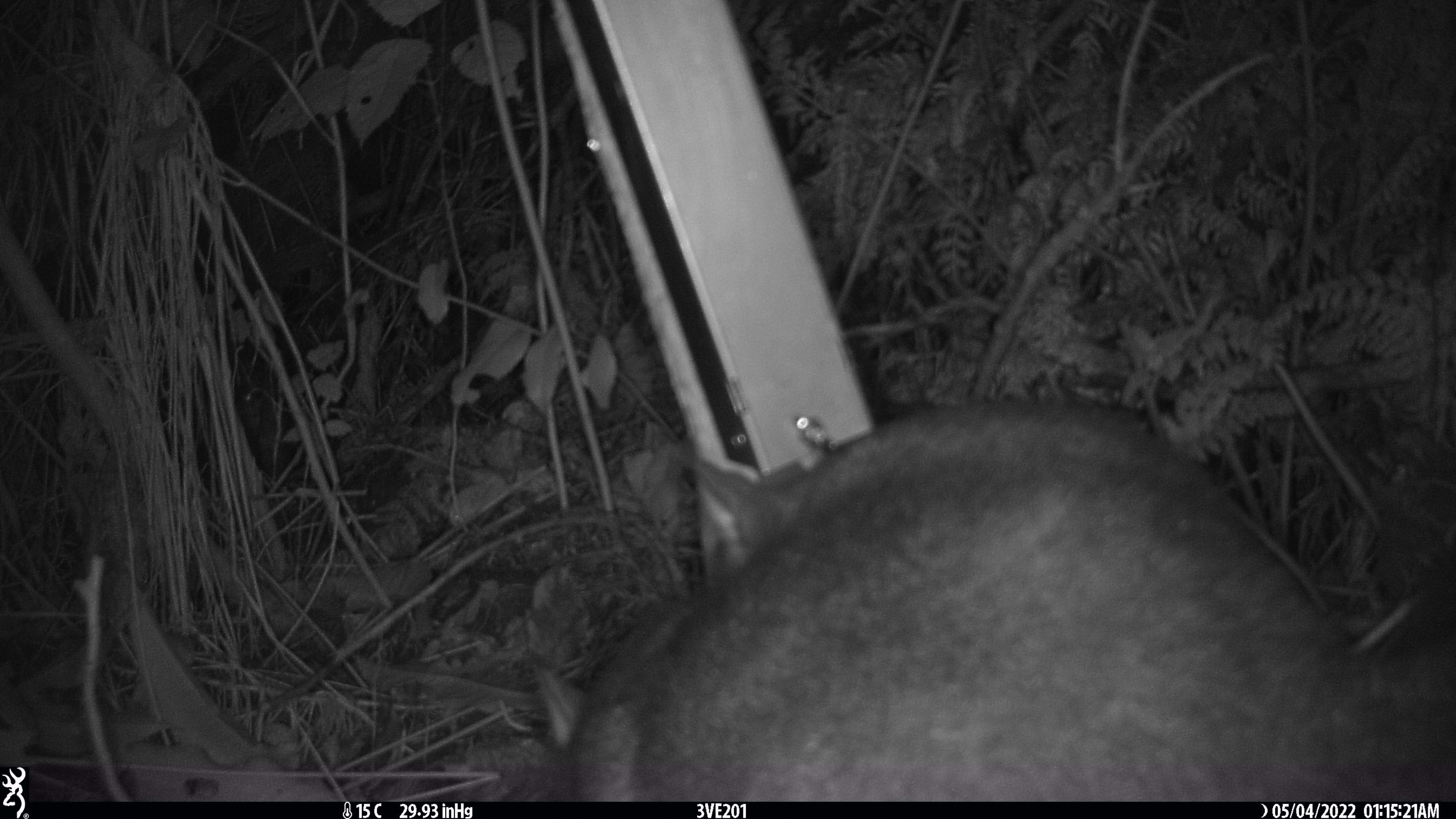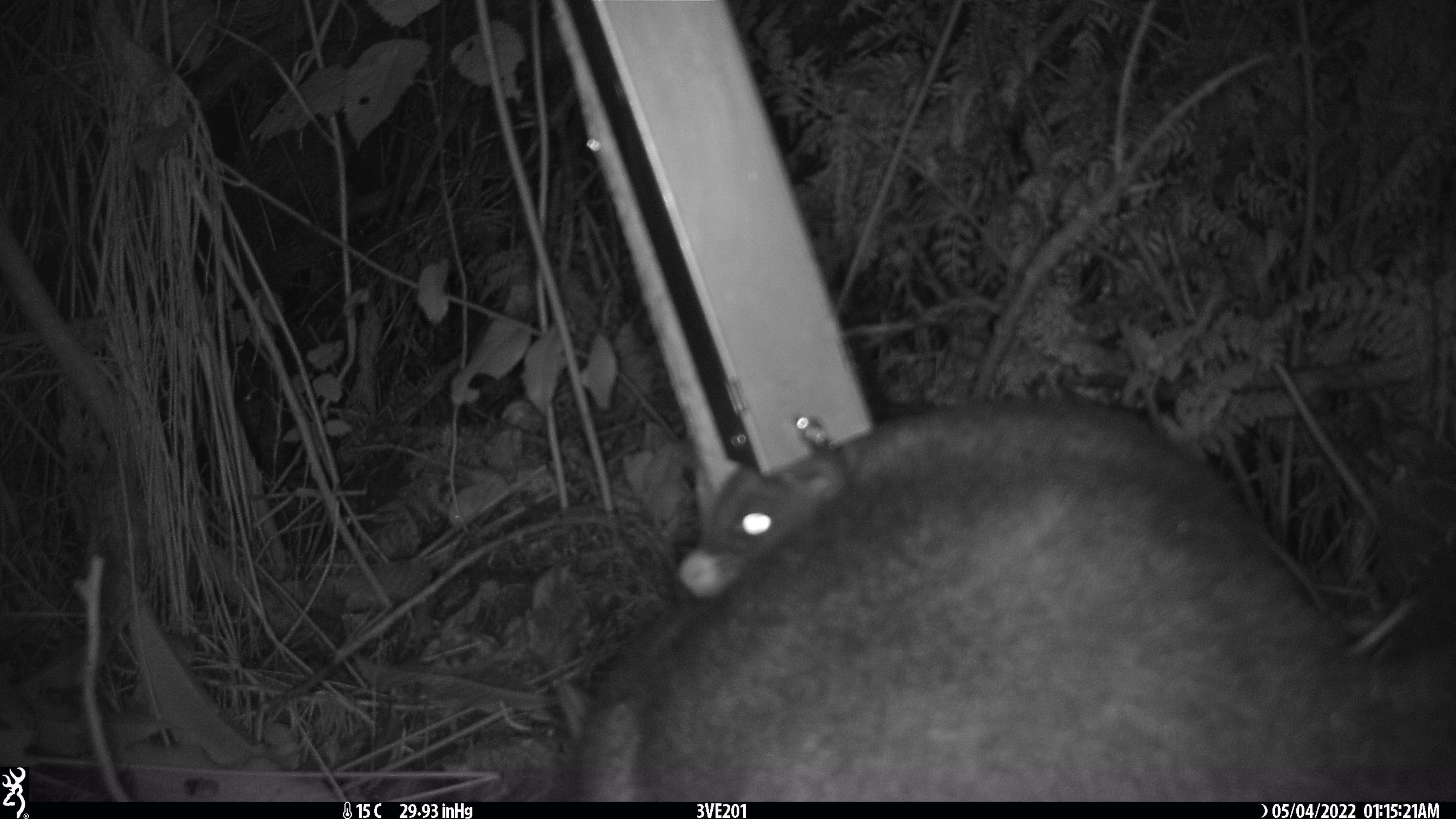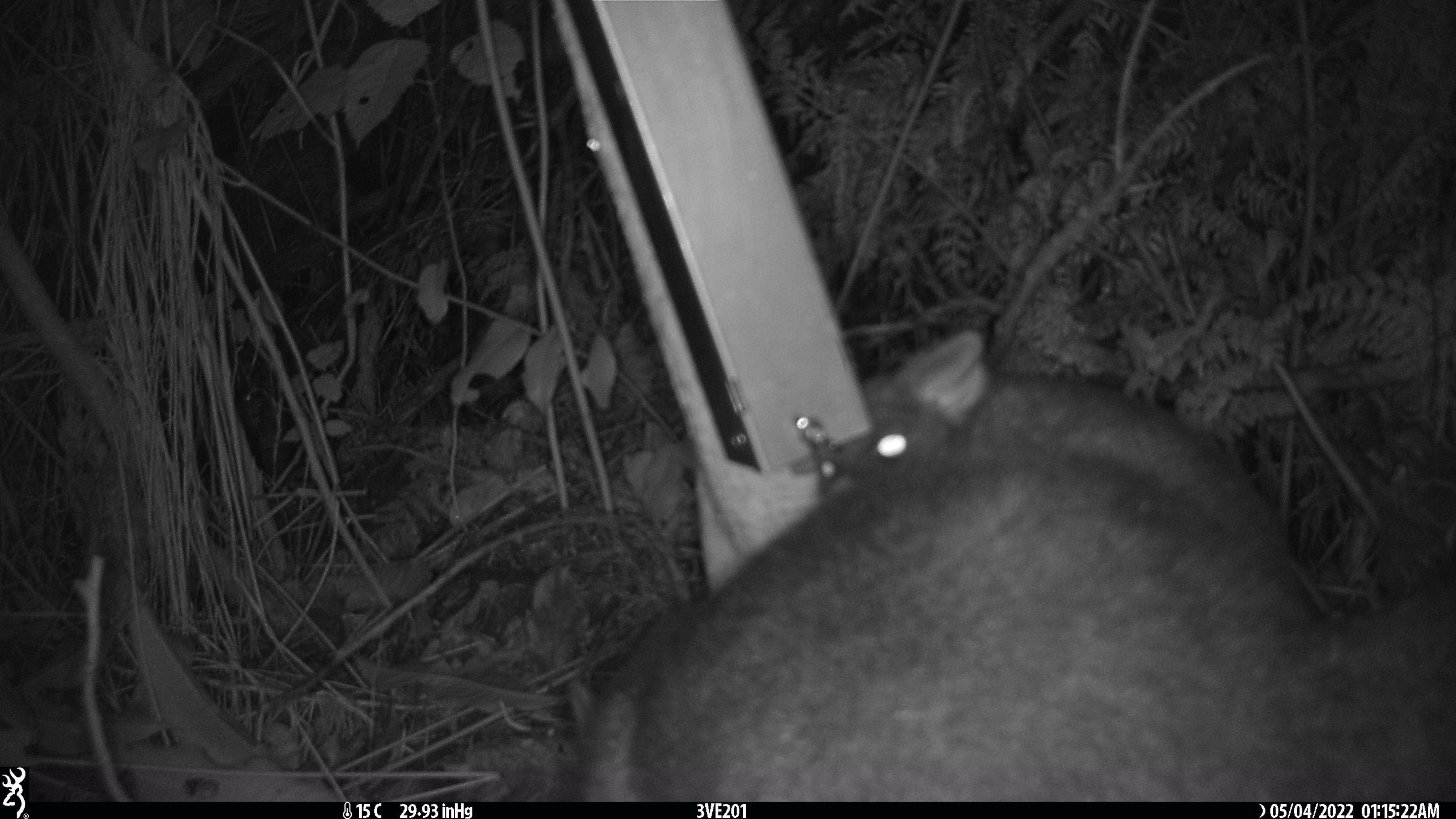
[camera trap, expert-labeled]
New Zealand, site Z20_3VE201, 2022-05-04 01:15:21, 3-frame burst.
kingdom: Animalia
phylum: Chordata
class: Mammalia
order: Diprotodontia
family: Phalangeridae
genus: Trichosurus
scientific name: Trichosurus vulpecula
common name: common brushtail possum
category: possum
Possum (common brushtail possum) (Trichosurus vulpecula).